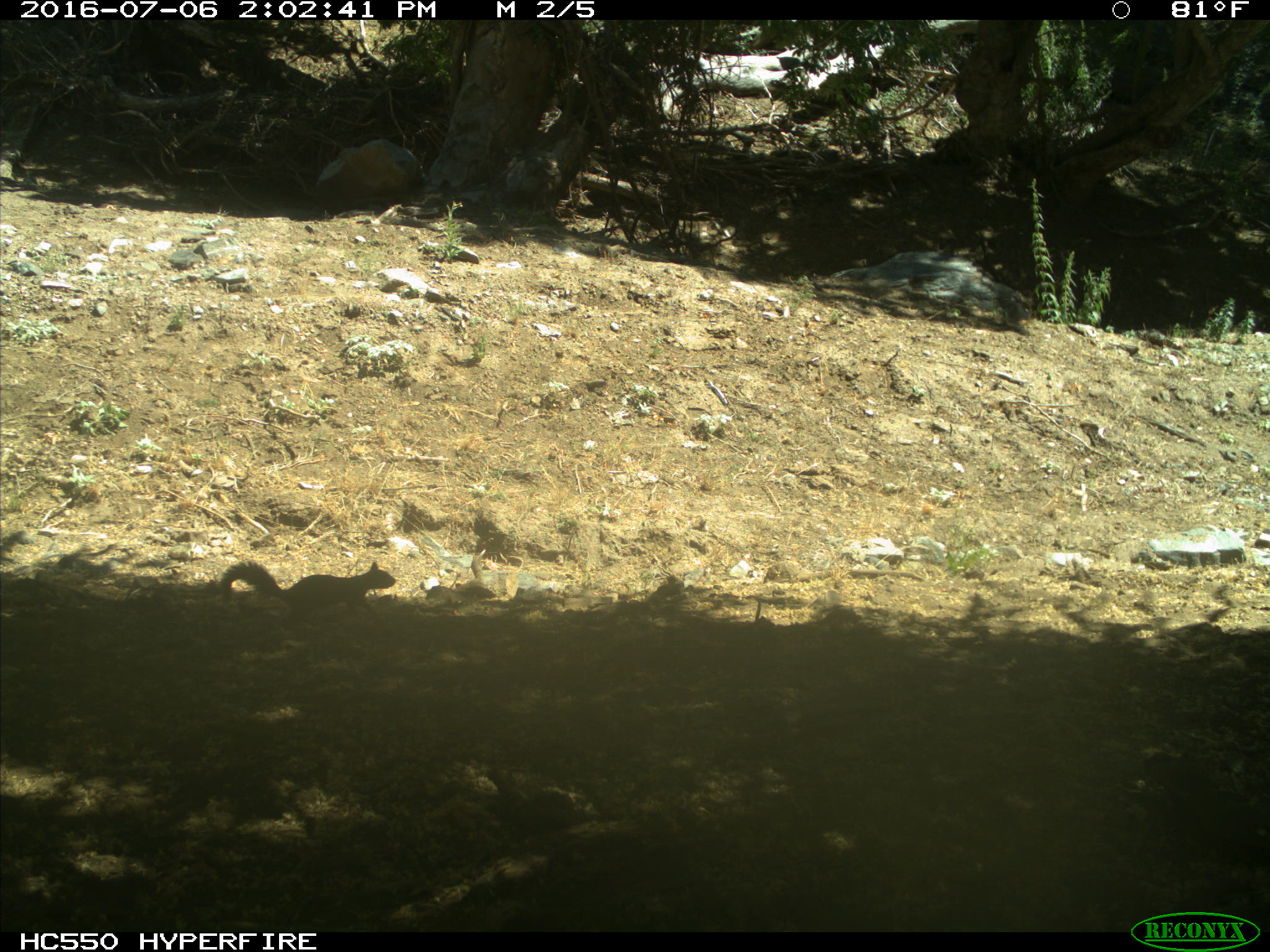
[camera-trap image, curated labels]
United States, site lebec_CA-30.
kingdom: Animalia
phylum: Chordata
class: Mammalia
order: Rodentia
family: Sciuridae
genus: Otospermophilus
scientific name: Otospermophilus beecheyi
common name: california ground squirrel